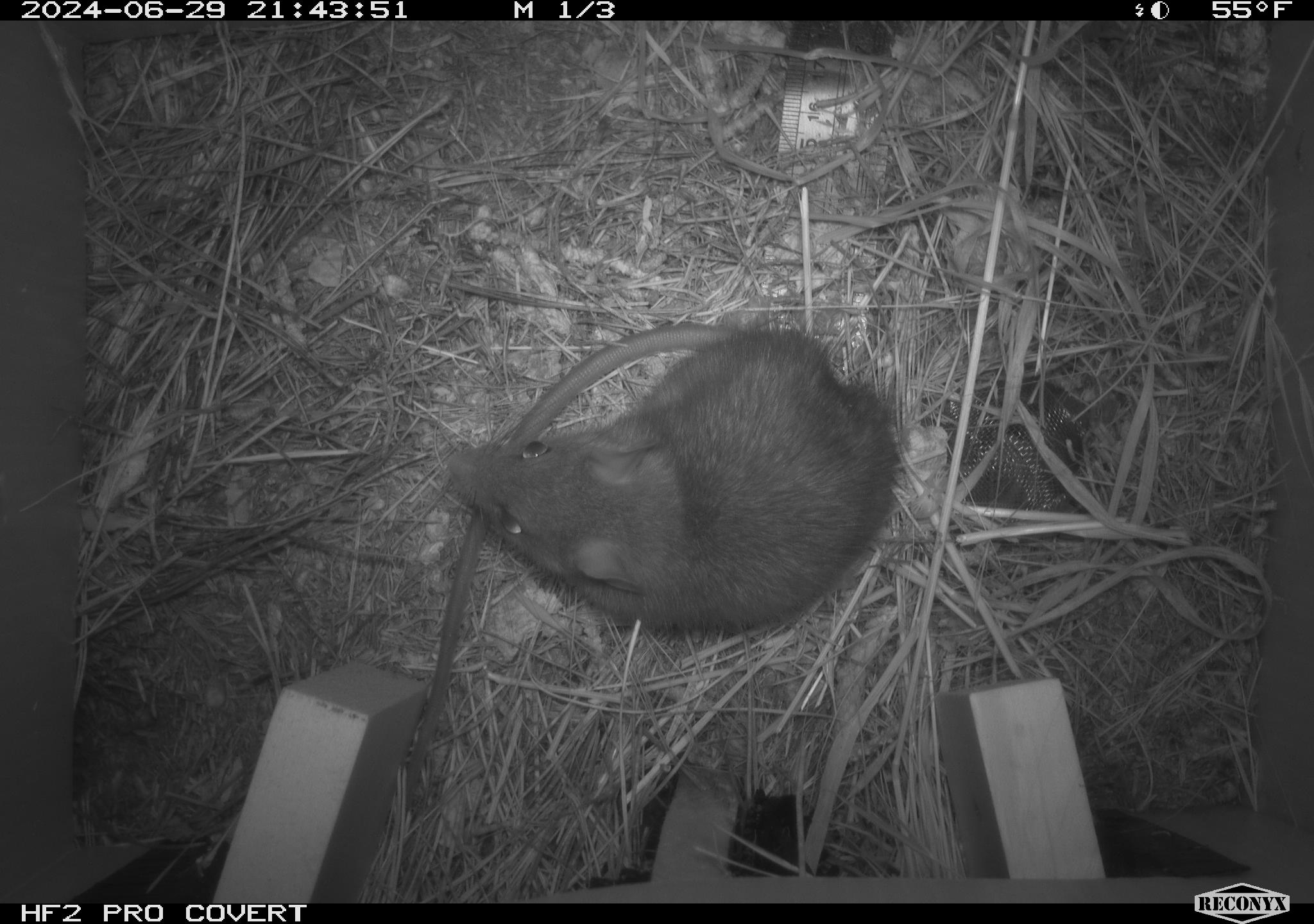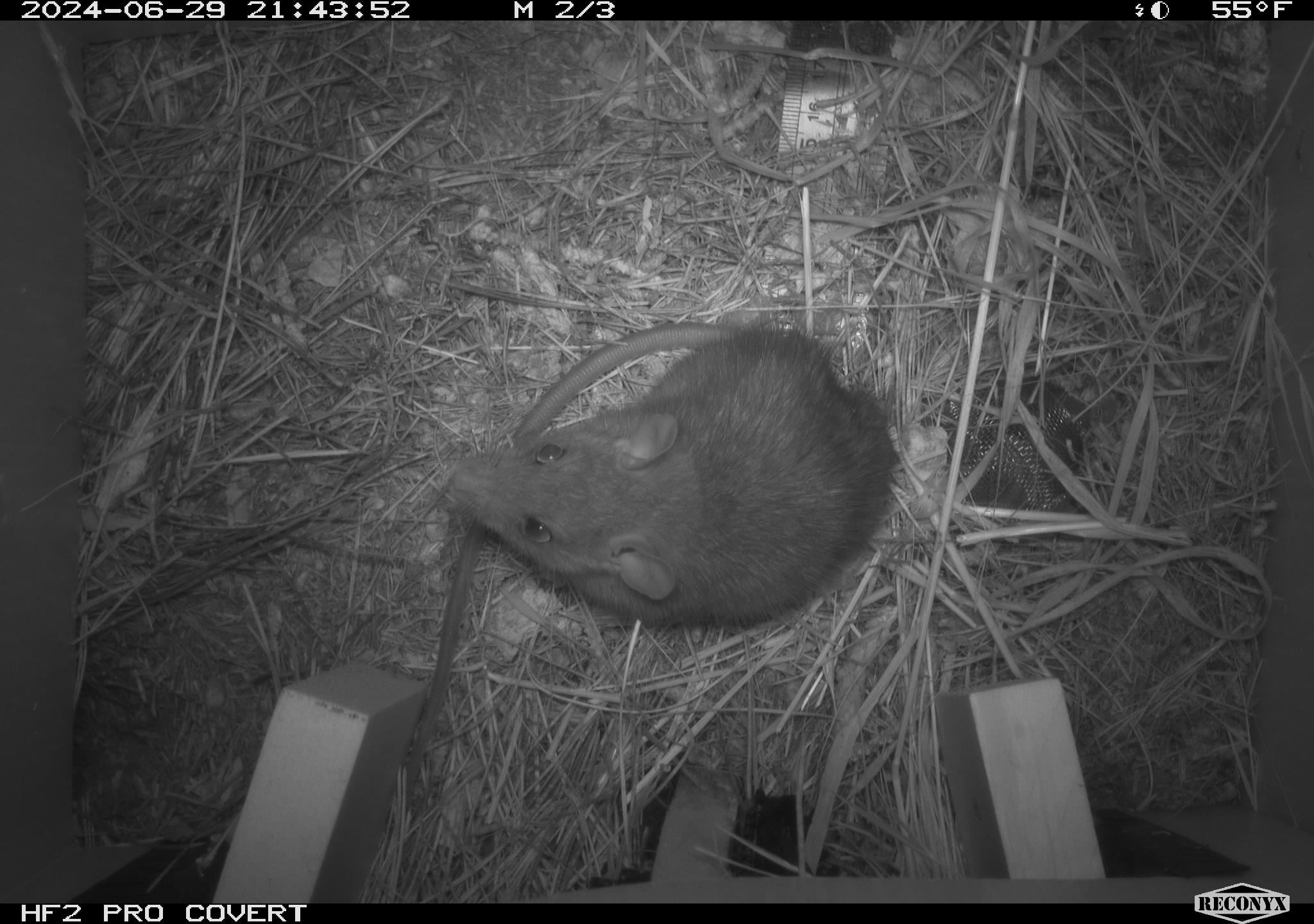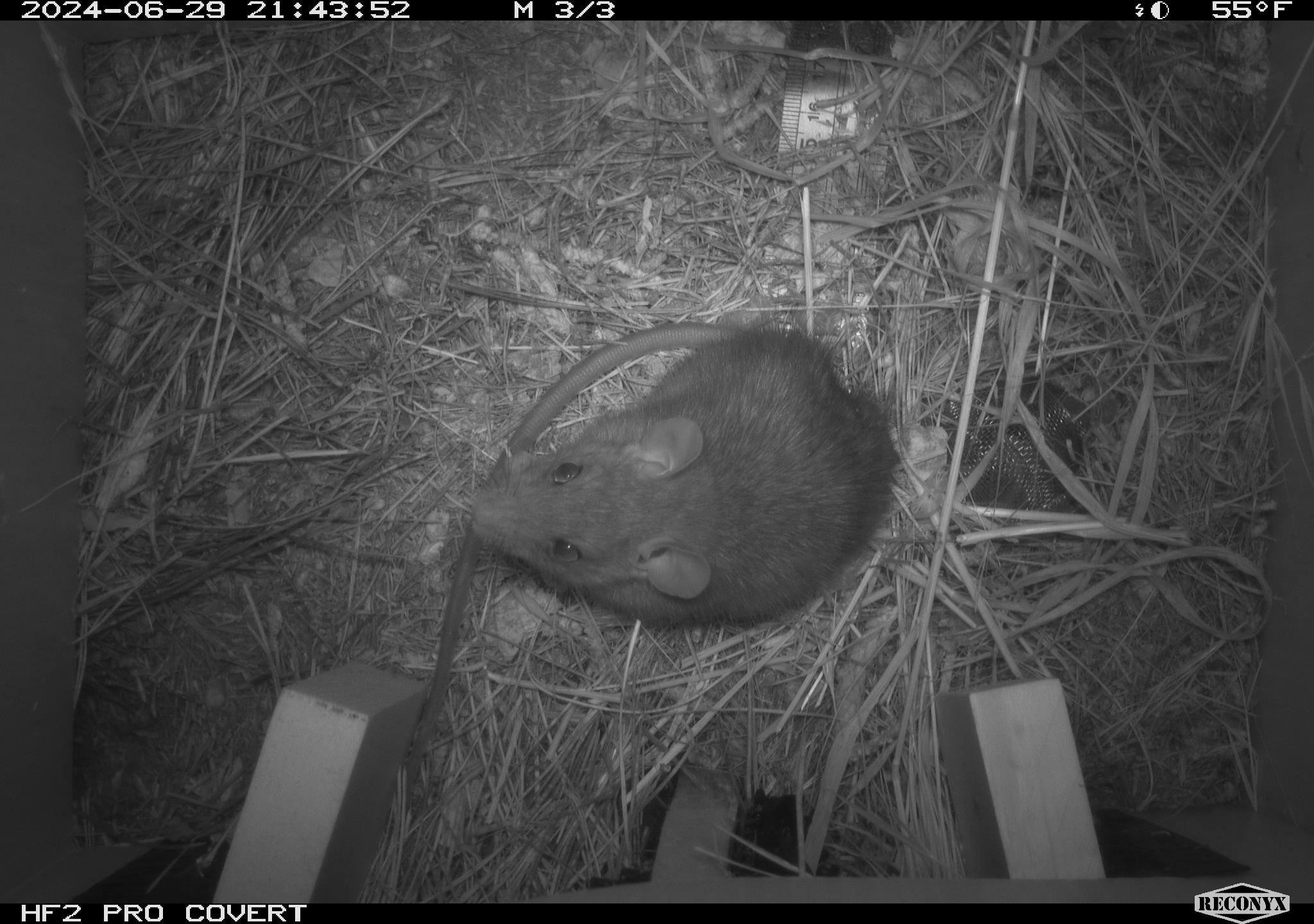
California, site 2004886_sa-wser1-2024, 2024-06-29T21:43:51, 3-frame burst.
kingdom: Animalia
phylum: Chordata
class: Mammalia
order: Rodentia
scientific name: Rodentia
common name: woodrat or rat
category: woodrat or rat species